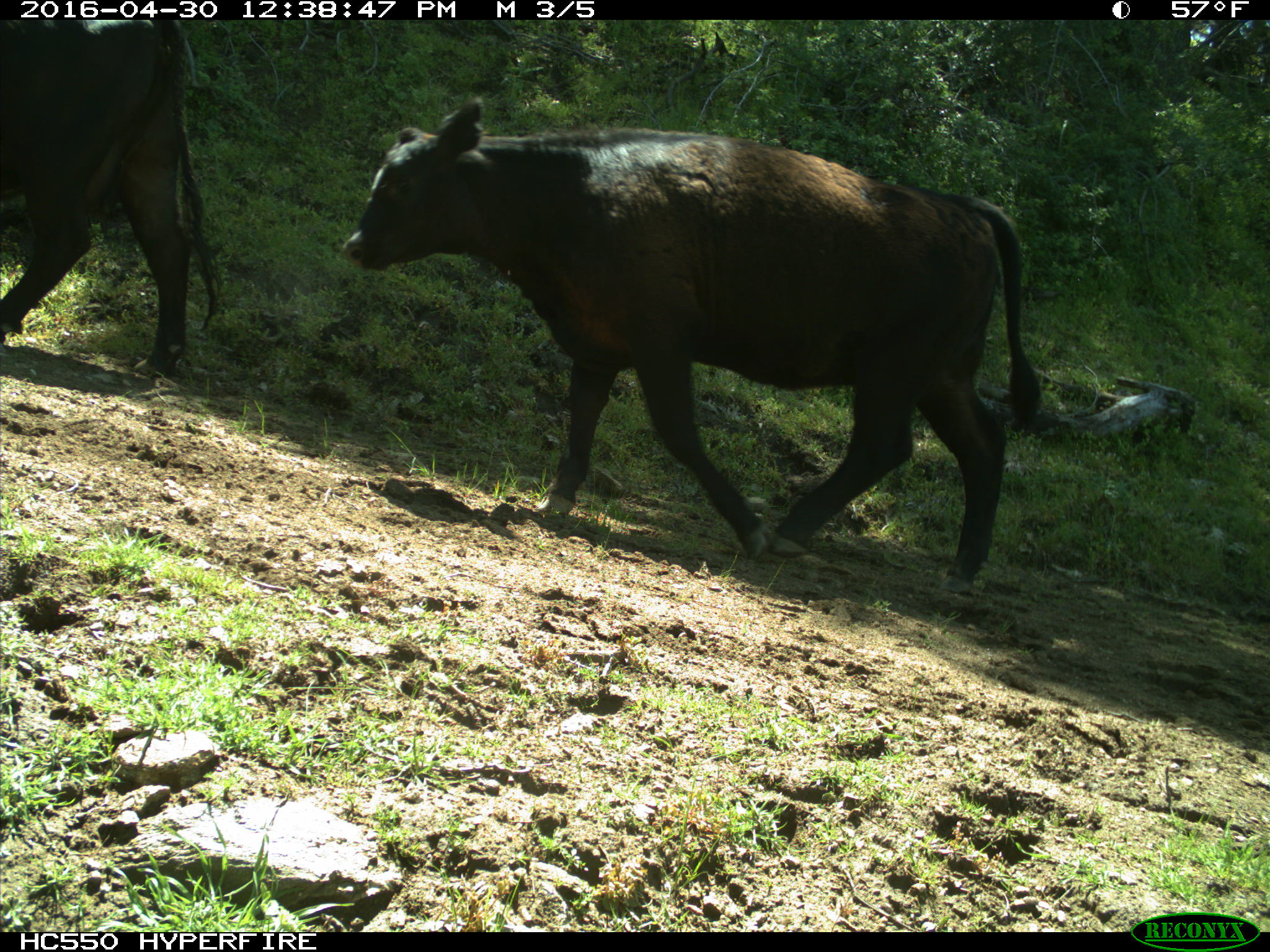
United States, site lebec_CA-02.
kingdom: Animalia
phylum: Chordata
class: Mammalia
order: Artiodactyla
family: Bovidae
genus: Bos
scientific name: Bos taurus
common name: domestic cow